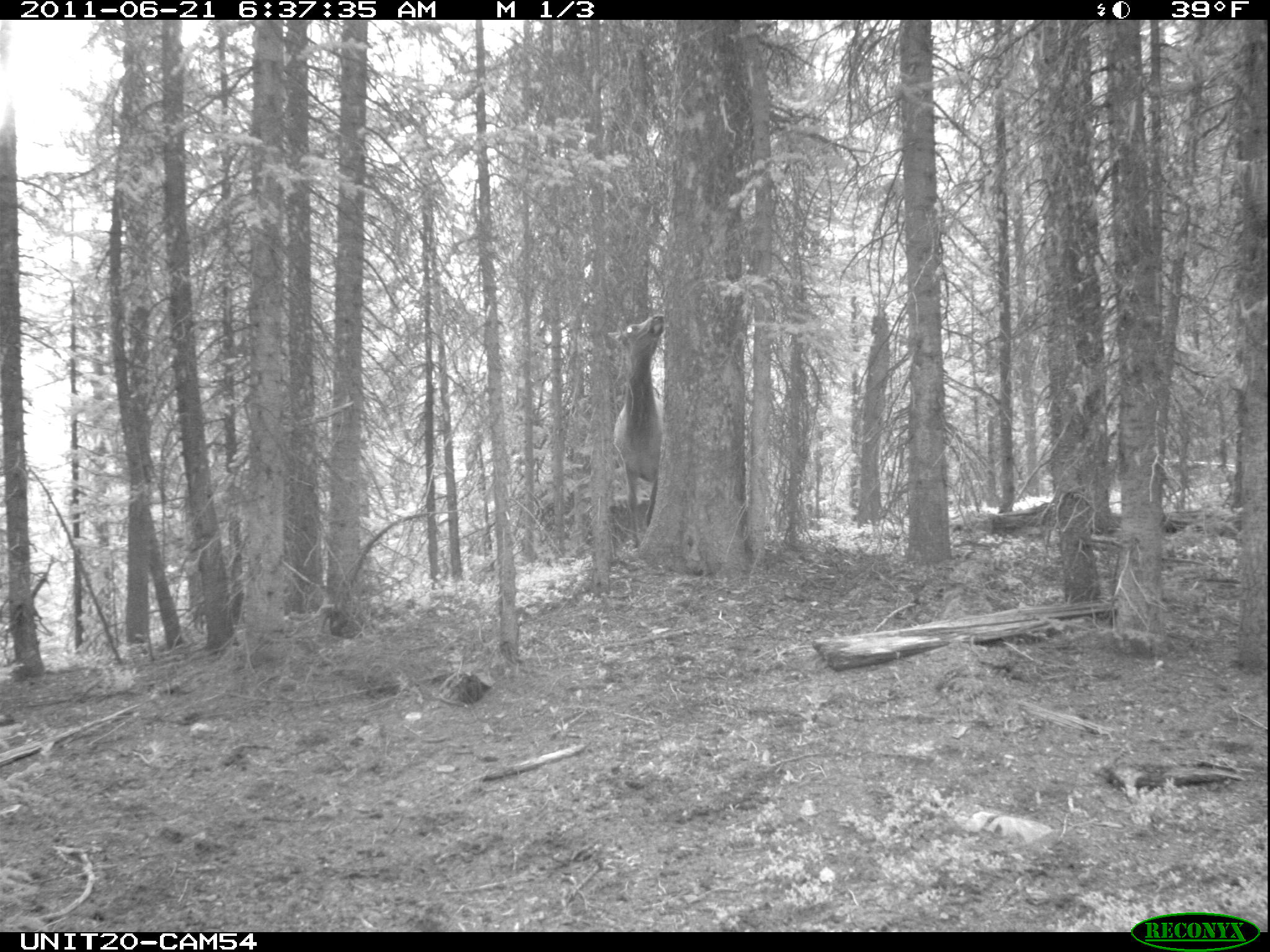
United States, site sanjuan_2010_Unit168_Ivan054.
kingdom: Animalia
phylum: Chordata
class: Mammalia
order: Artiodactyla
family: Cervidae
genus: Cervus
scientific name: Cervus elaphus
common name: red deer